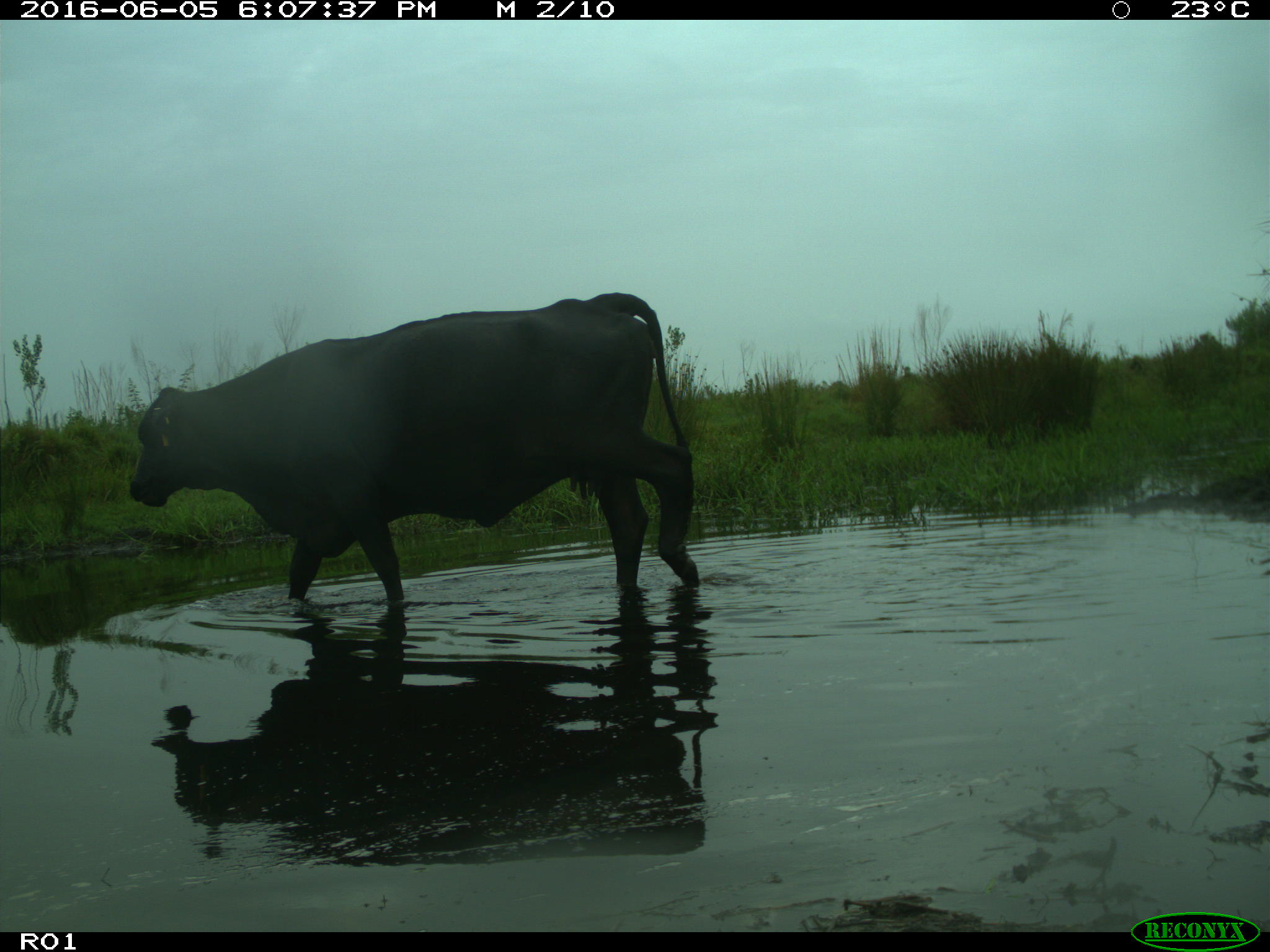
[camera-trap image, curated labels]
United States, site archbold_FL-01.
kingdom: Animalia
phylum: Chordata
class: Mammalia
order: Artiodactyla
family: Bovidae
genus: Bos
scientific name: Bos taurus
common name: domestic cow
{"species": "Bos taurus (domestic cow)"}